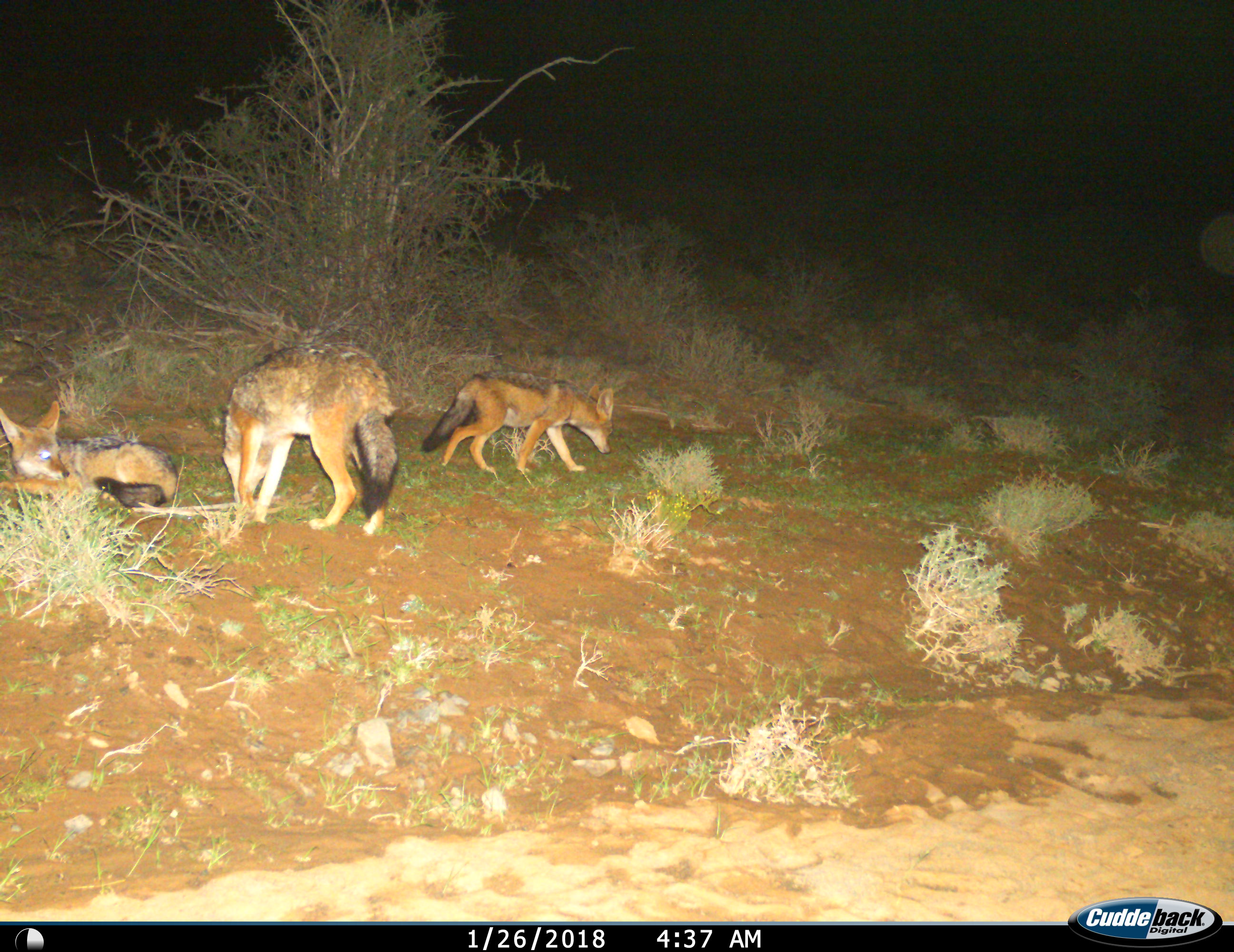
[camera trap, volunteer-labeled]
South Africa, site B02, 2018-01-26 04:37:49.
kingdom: Animalia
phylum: Chordata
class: Mammalia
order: Carnivora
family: Canidae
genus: Lupulella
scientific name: Lupulella mesomelas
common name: black-backed jackal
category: jackalblackbacked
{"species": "jackalblackbacked (black-backed jackal) (Lupulella mesomelas)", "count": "3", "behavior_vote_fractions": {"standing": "50%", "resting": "75%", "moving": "75%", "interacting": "12%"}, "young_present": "38%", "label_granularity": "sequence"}